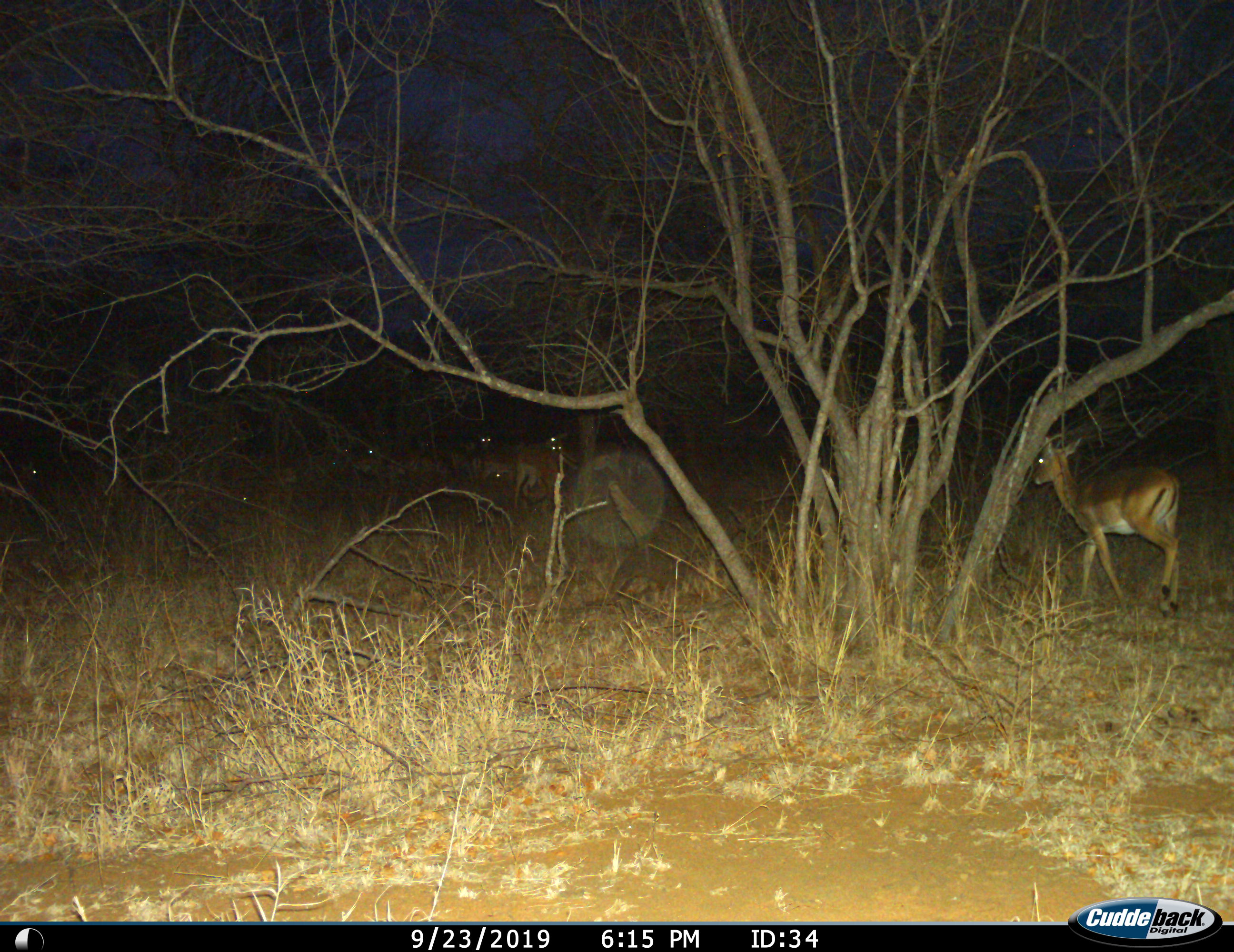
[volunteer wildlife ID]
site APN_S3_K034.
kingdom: Animalia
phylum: Chordata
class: Mammalia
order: Artiodactyla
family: Bovidae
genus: Aepyceros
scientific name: Aepyceros melampus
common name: impala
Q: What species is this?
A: Impala (Aepyceros melampus).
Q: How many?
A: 7.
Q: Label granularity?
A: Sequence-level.